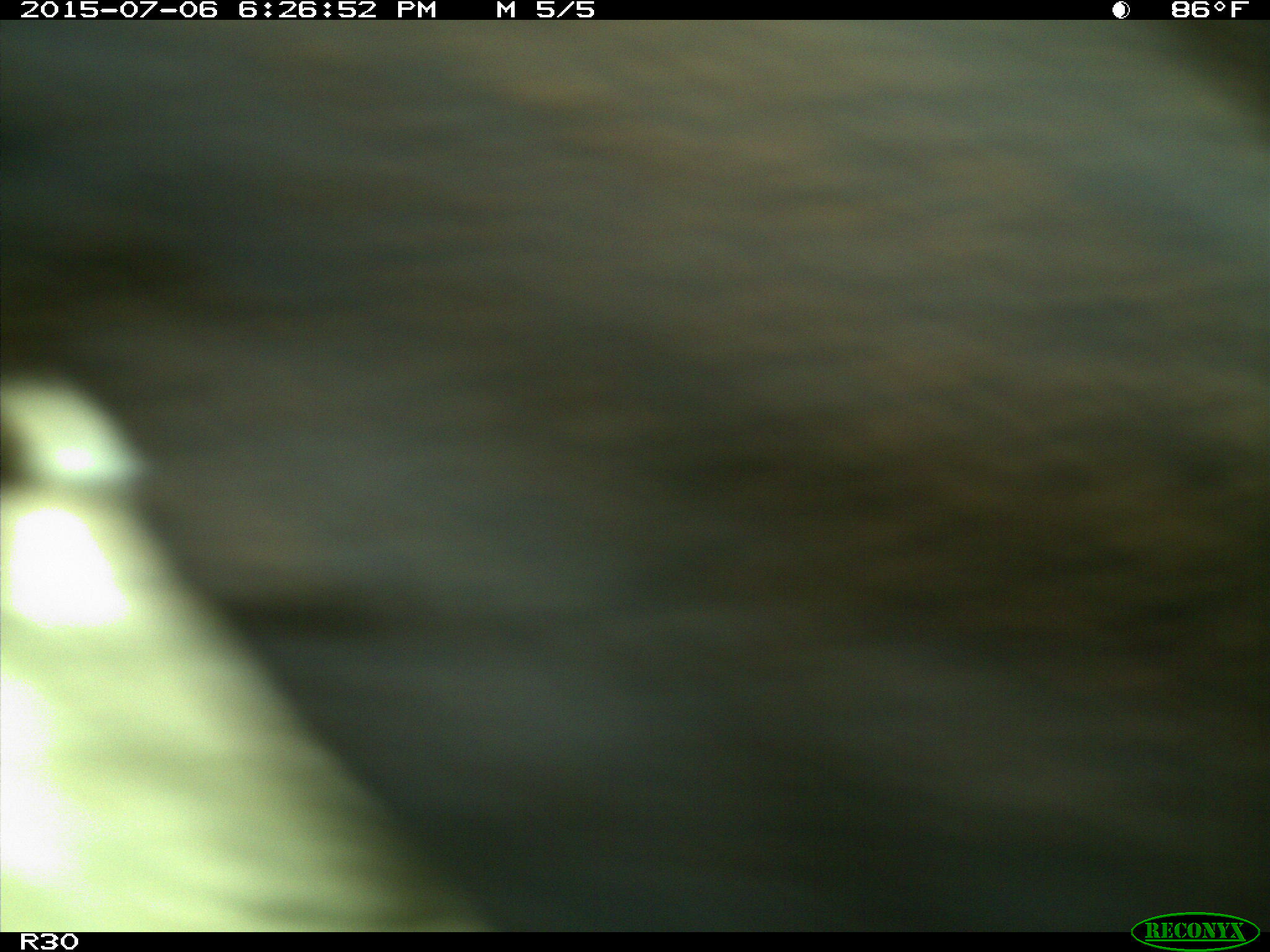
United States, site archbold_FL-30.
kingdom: Animalia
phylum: Chordata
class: Mammalia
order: Artiodactyla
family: Bovidae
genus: Bos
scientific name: Bos taurus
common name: domestic cow